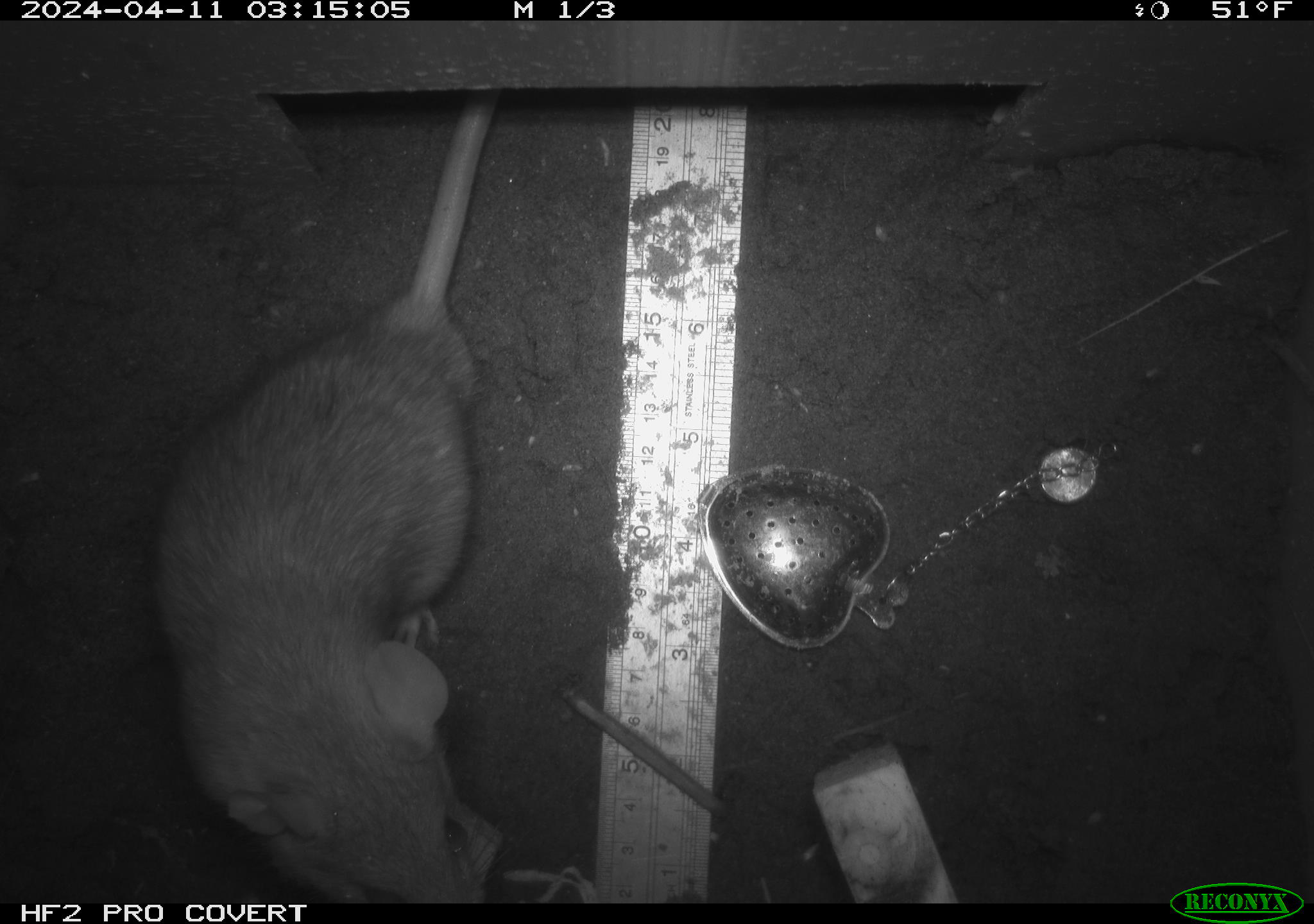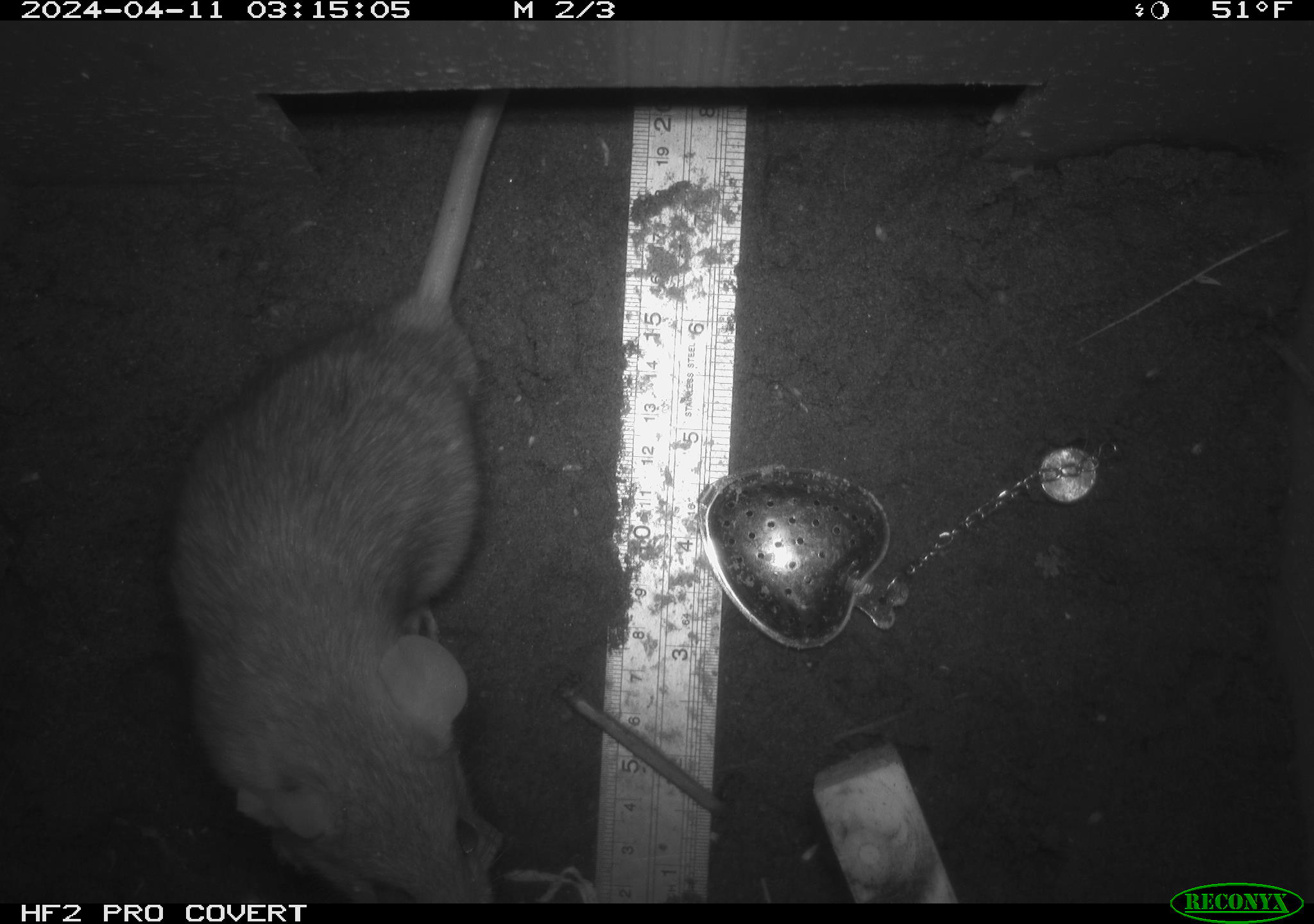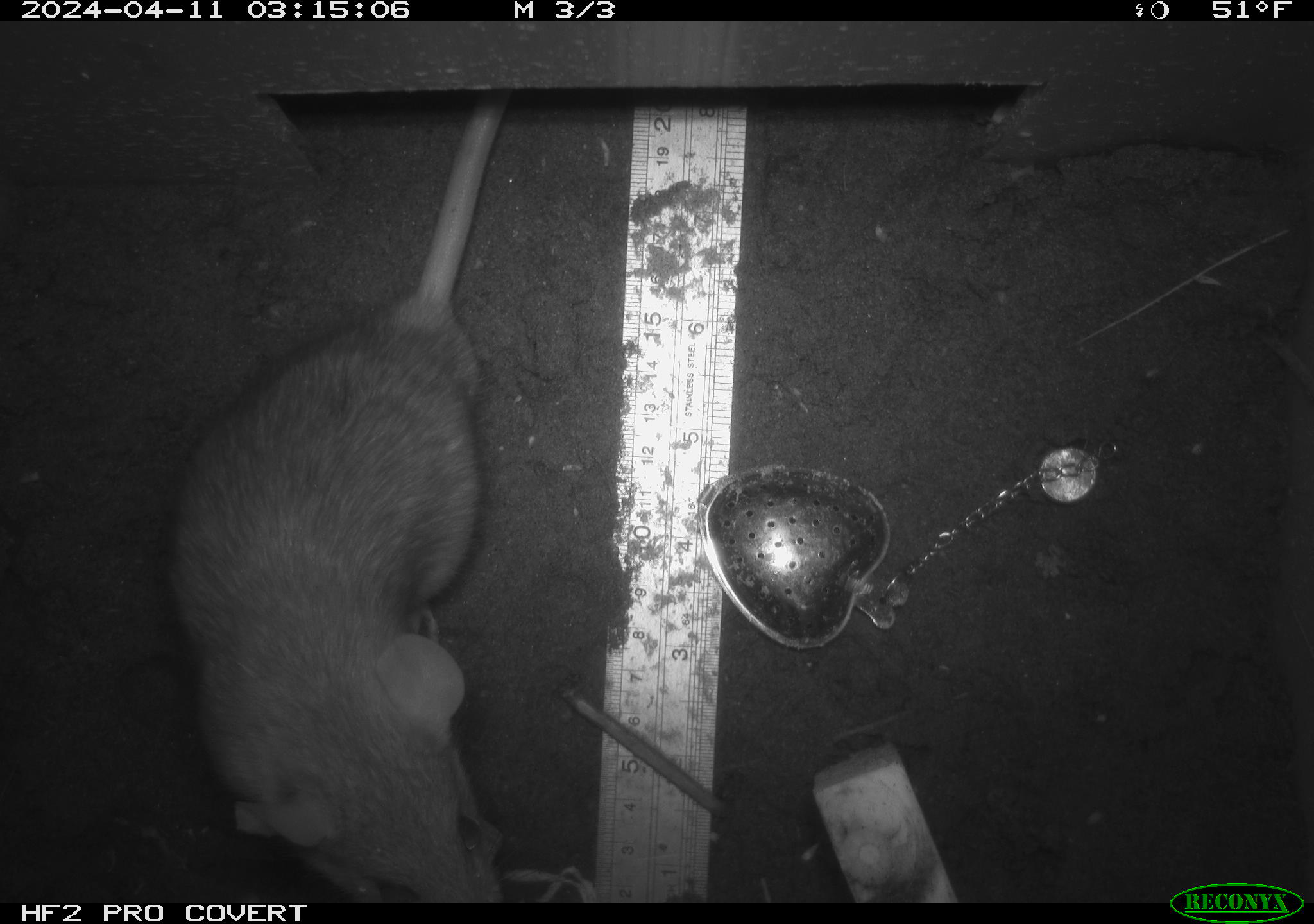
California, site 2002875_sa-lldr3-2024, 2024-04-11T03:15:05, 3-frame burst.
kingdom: Animalia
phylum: Chordata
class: Mammalia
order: Rodentia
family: Muridae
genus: Rattus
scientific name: Rattus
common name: rat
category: rattus species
Rattus species (rat) (Rattus).